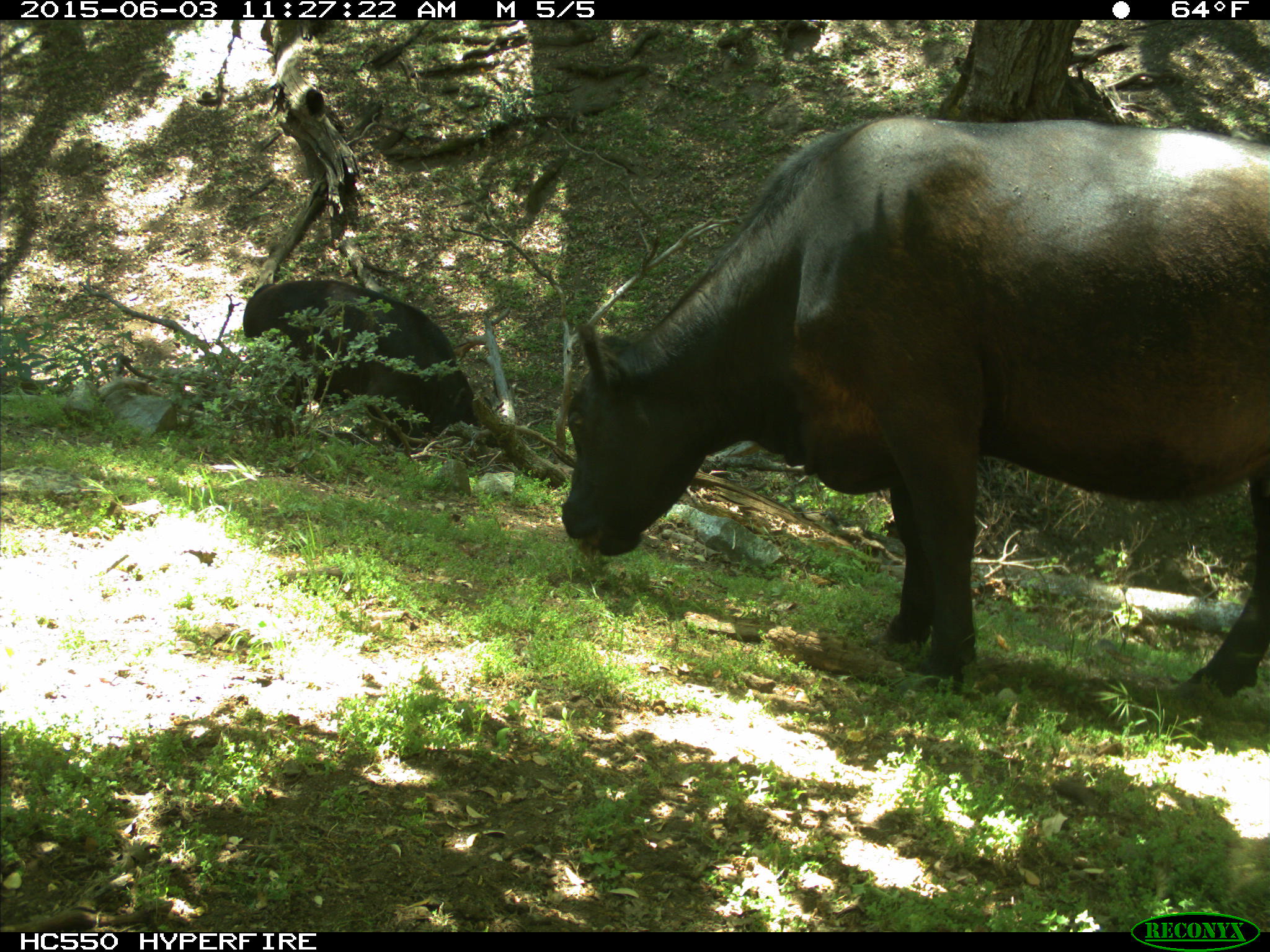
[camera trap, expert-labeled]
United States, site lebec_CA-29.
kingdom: Animalia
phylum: Chordata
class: Mammalia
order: Artiodactyla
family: Bovidae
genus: Bos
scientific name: Bos taurus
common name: domestic cow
Bos taurus (domestic cow).